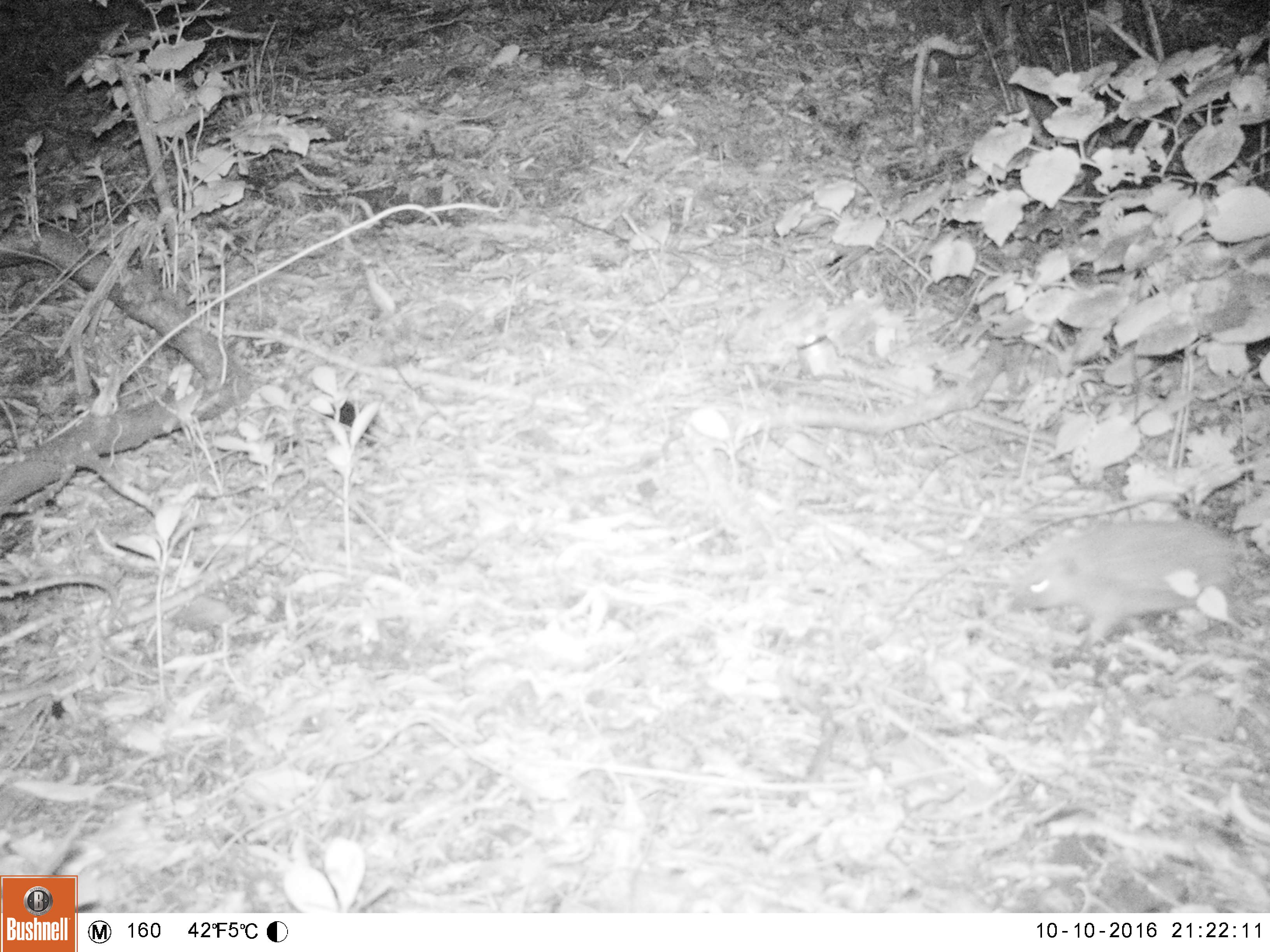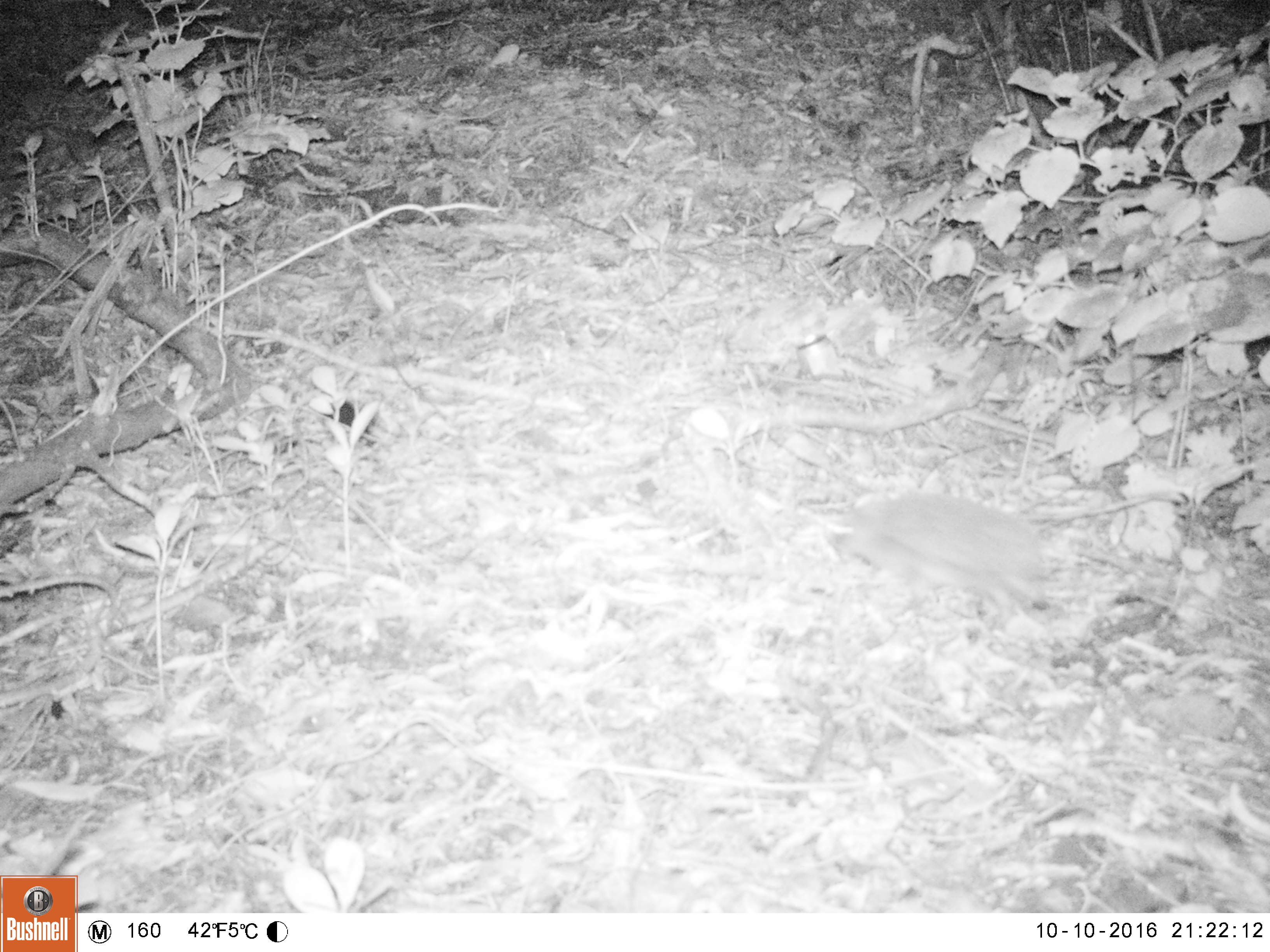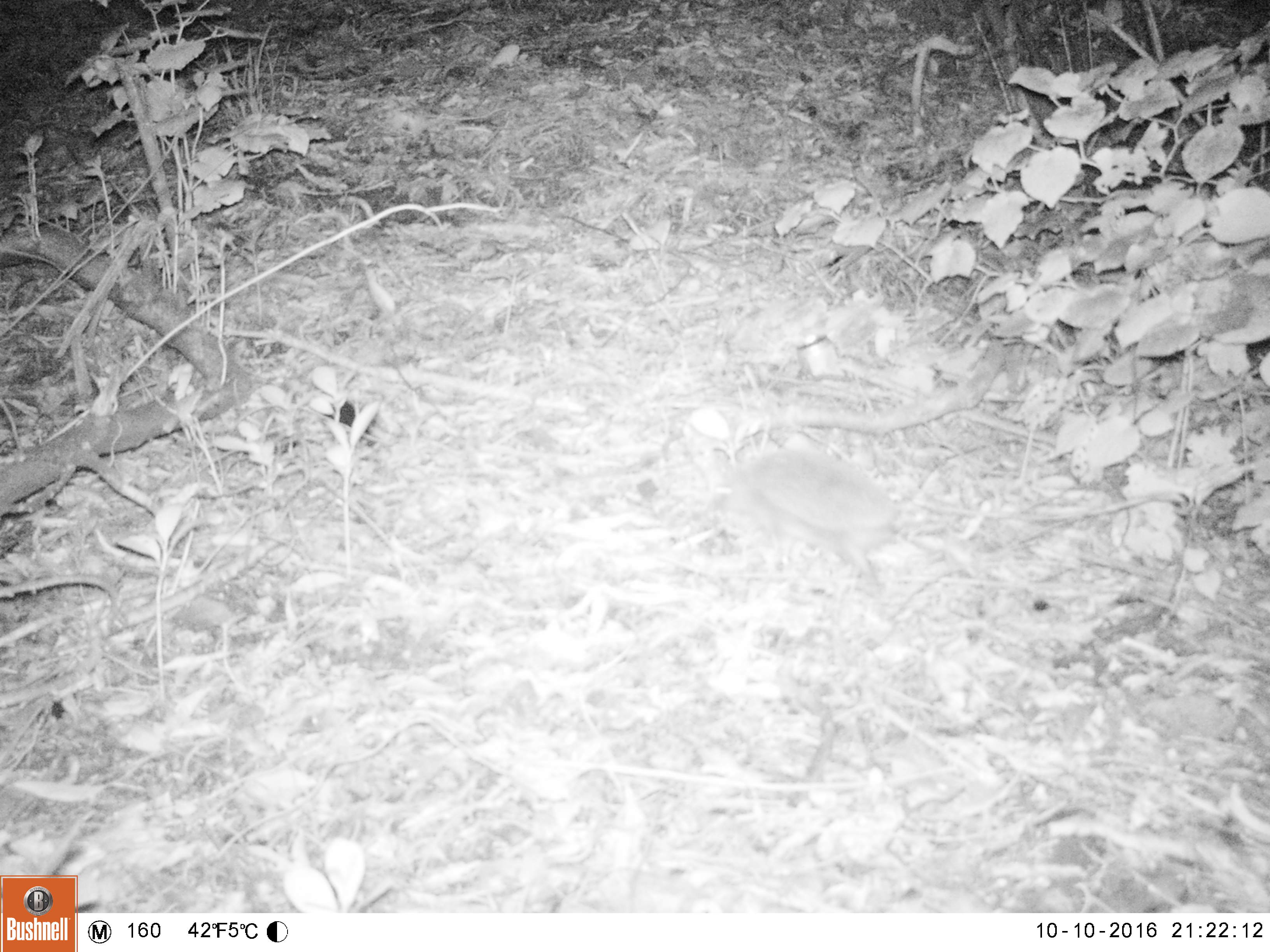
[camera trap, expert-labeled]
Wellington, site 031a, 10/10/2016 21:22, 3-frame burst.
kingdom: Animalia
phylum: Chordata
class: Mammalia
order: Eulipotyphla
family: Erinaceidae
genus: Erinaceus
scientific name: Erinaceus europaeus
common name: hedgehog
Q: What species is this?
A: Hedgehog (Erinaceus europaeus).